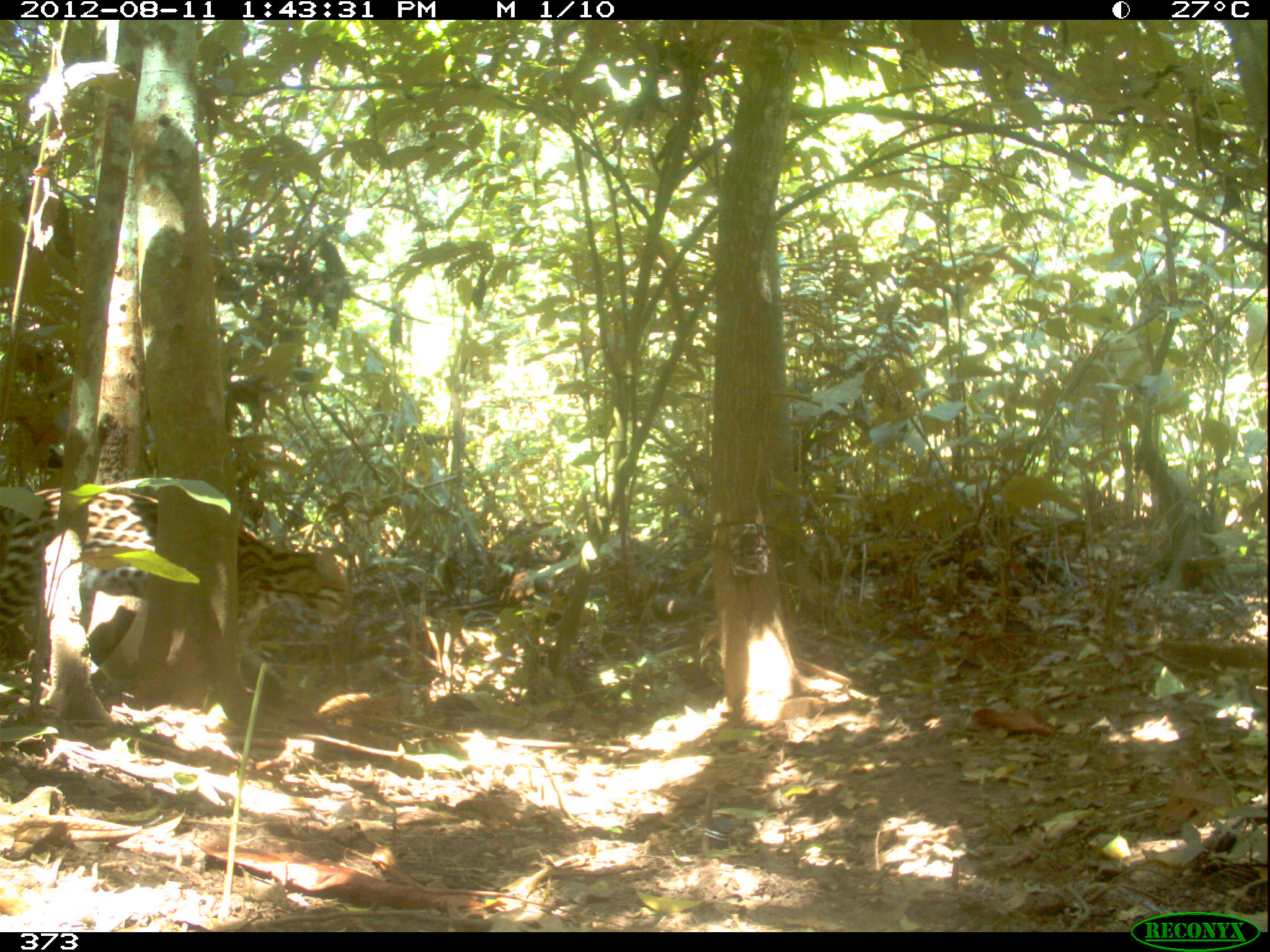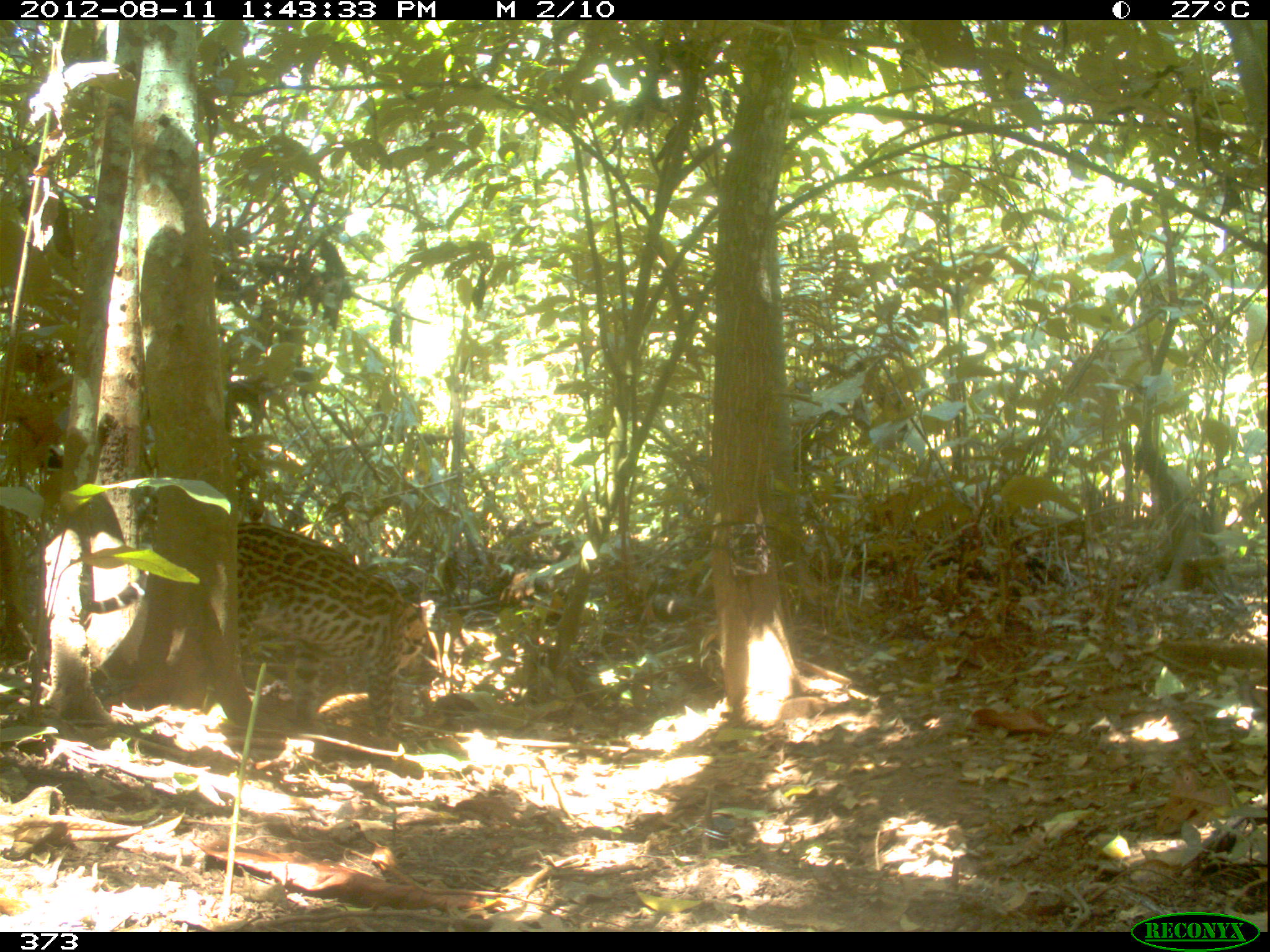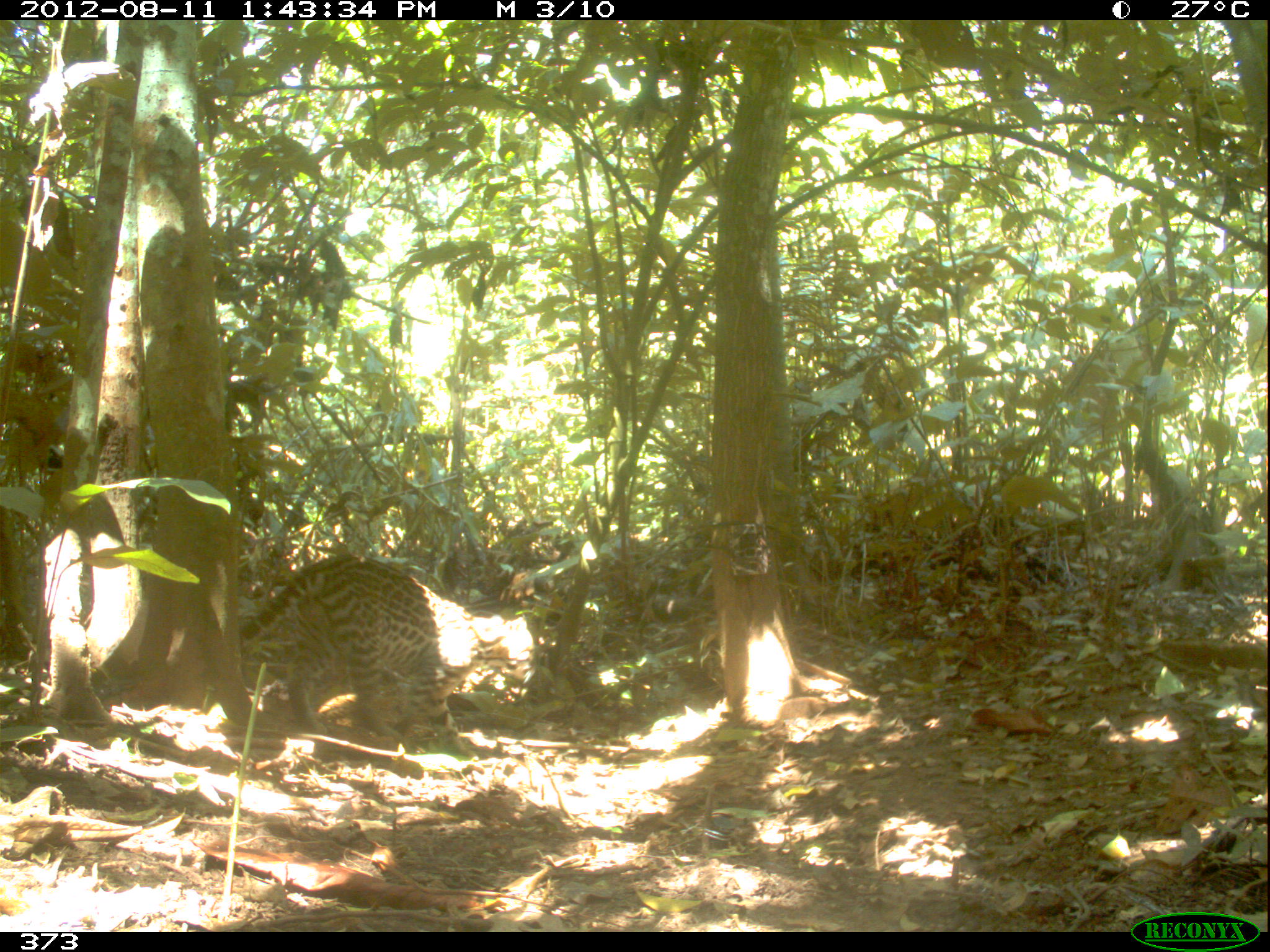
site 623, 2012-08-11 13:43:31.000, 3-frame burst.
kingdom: Animalia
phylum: Chordata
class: Mammalia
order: Carnivora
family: Felidae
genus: Leopardus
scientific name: Leopardus pardalis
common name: ocelot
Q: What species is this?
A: Leopardus pardalis (ocelot).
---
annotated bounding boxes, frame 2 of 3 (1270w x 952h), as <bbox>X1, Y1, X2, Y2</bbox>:
leopardus pardalis: <bbox>235, 520, 436, 738</bbox>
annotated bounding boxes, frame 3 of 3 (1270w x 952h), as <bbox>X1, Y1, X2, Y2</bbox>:
leopardus pardalis: <bbox>240, 550, 535, 757</bbox>